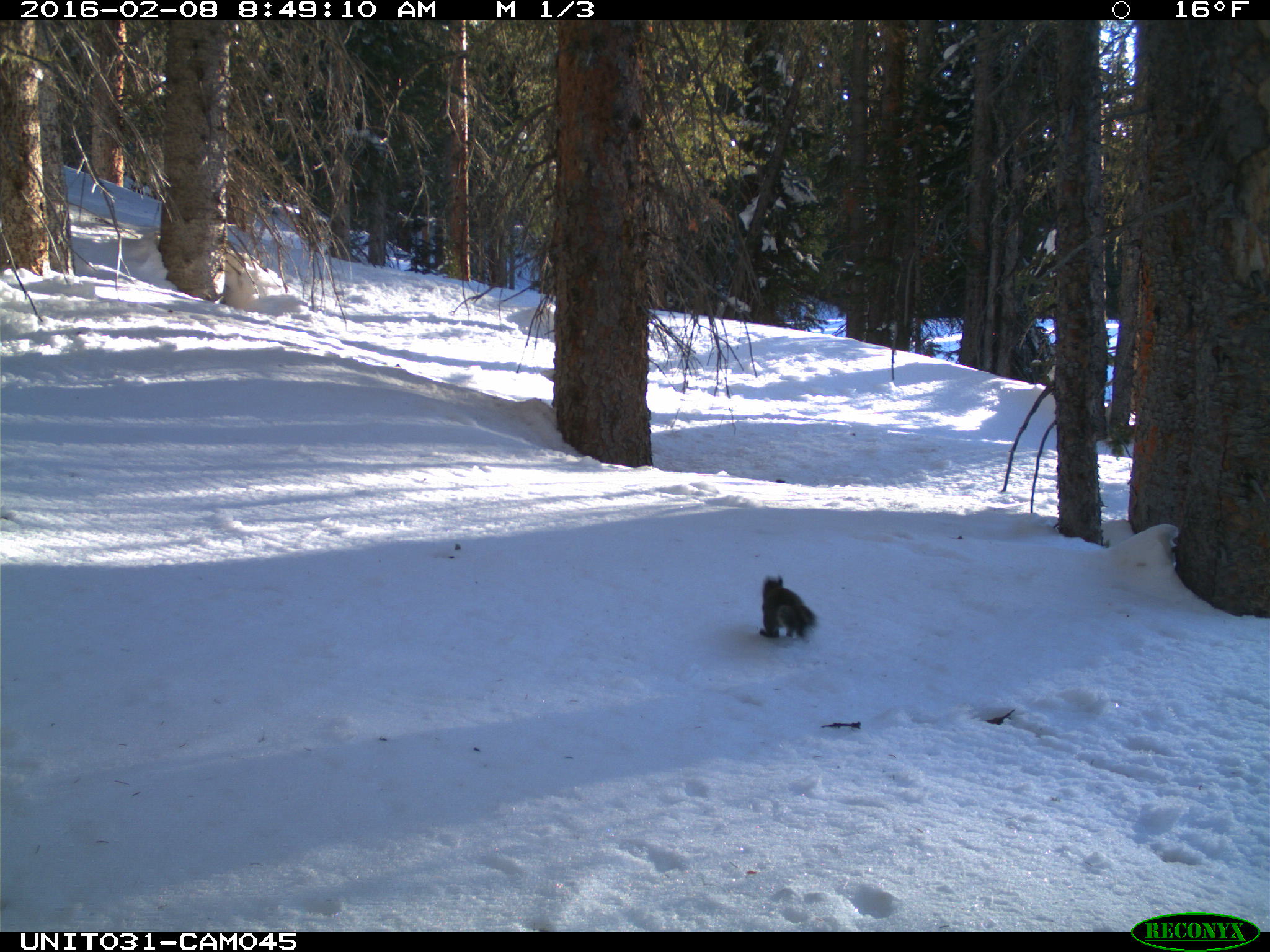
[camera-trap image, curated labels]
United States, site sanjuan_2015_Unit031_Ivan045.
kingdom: Animalia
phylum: Chordata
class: Mammalia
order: Rodentia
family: Sciuridae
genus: Tamiasciurus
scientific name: Tamiasciurus hudsonicus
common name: american red squirrel